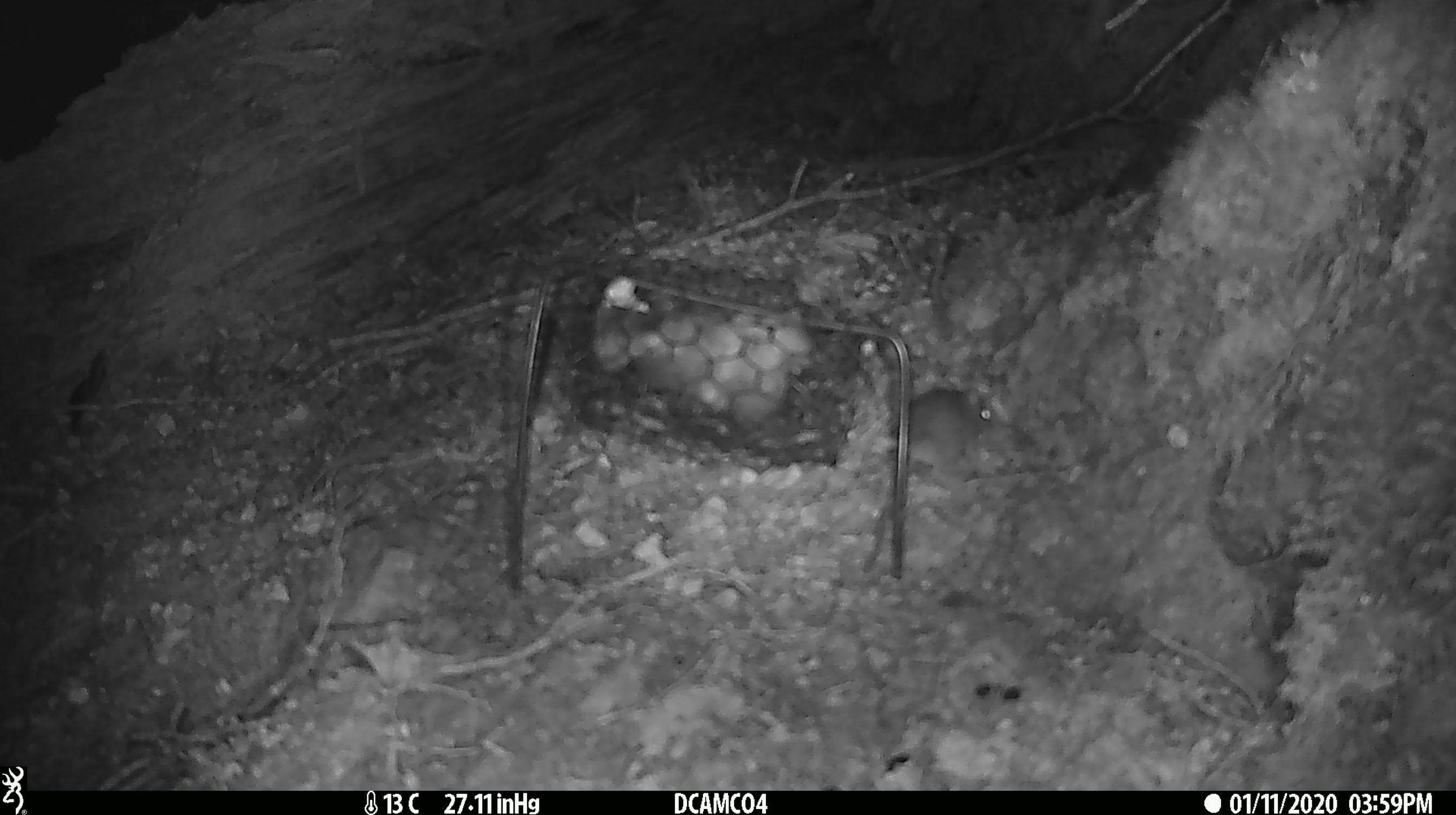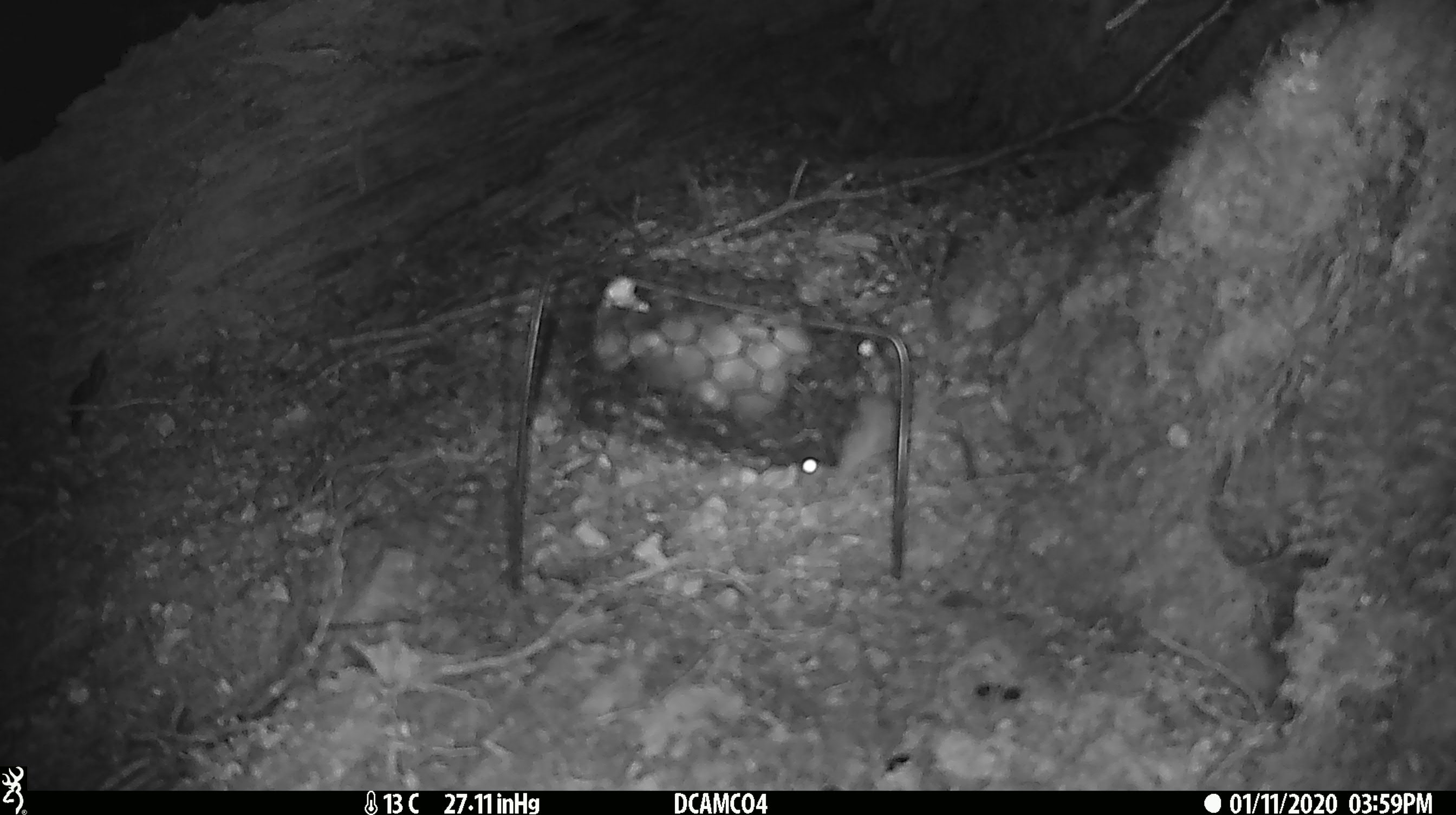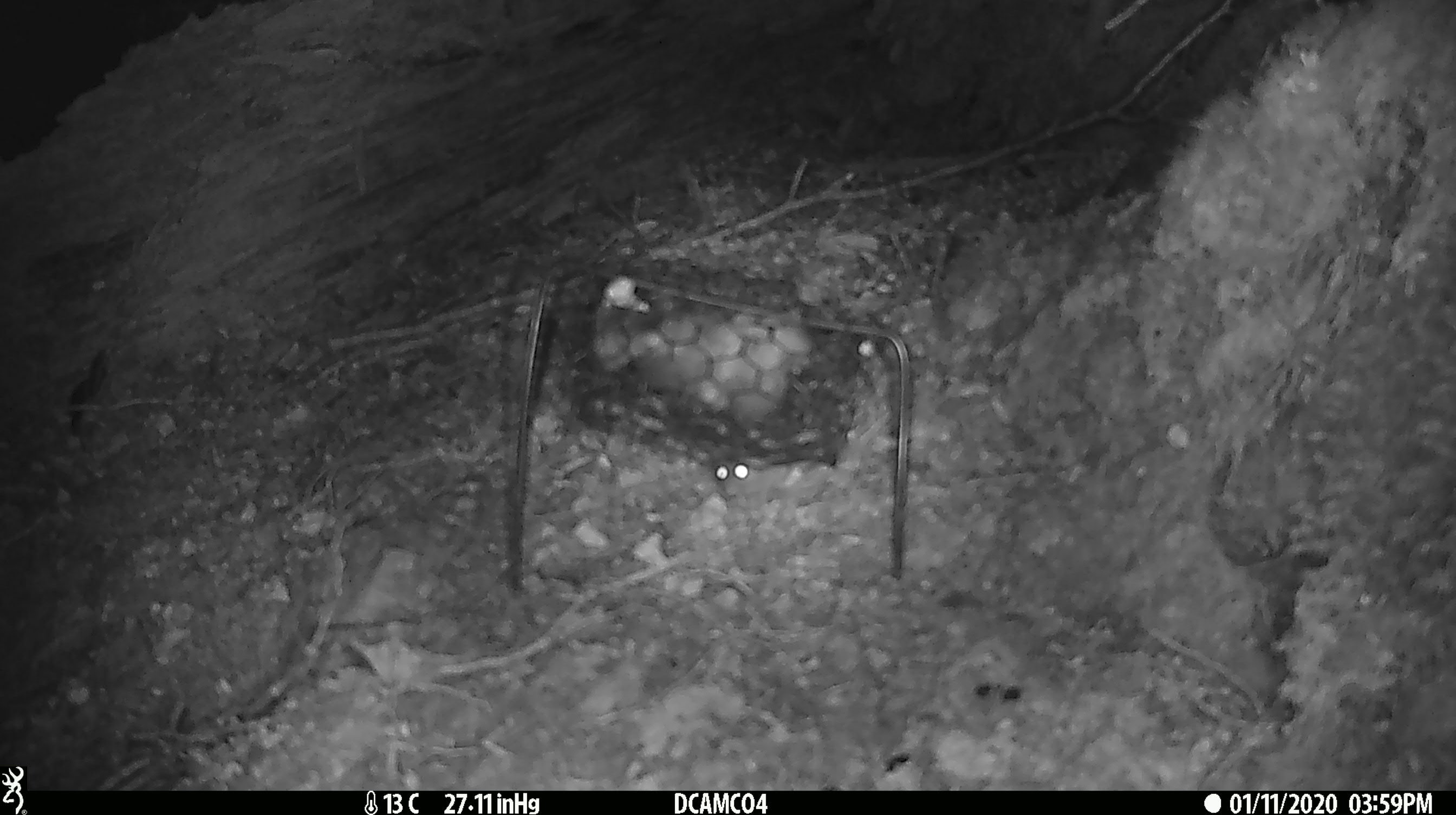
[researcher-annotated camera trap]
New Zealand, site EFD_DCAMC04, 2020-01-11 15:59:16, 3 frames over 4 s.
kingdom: Animalia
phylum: Chordata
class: Mammalia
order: Rodentia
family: Muridae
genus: Mus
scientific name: Mus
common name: mouse